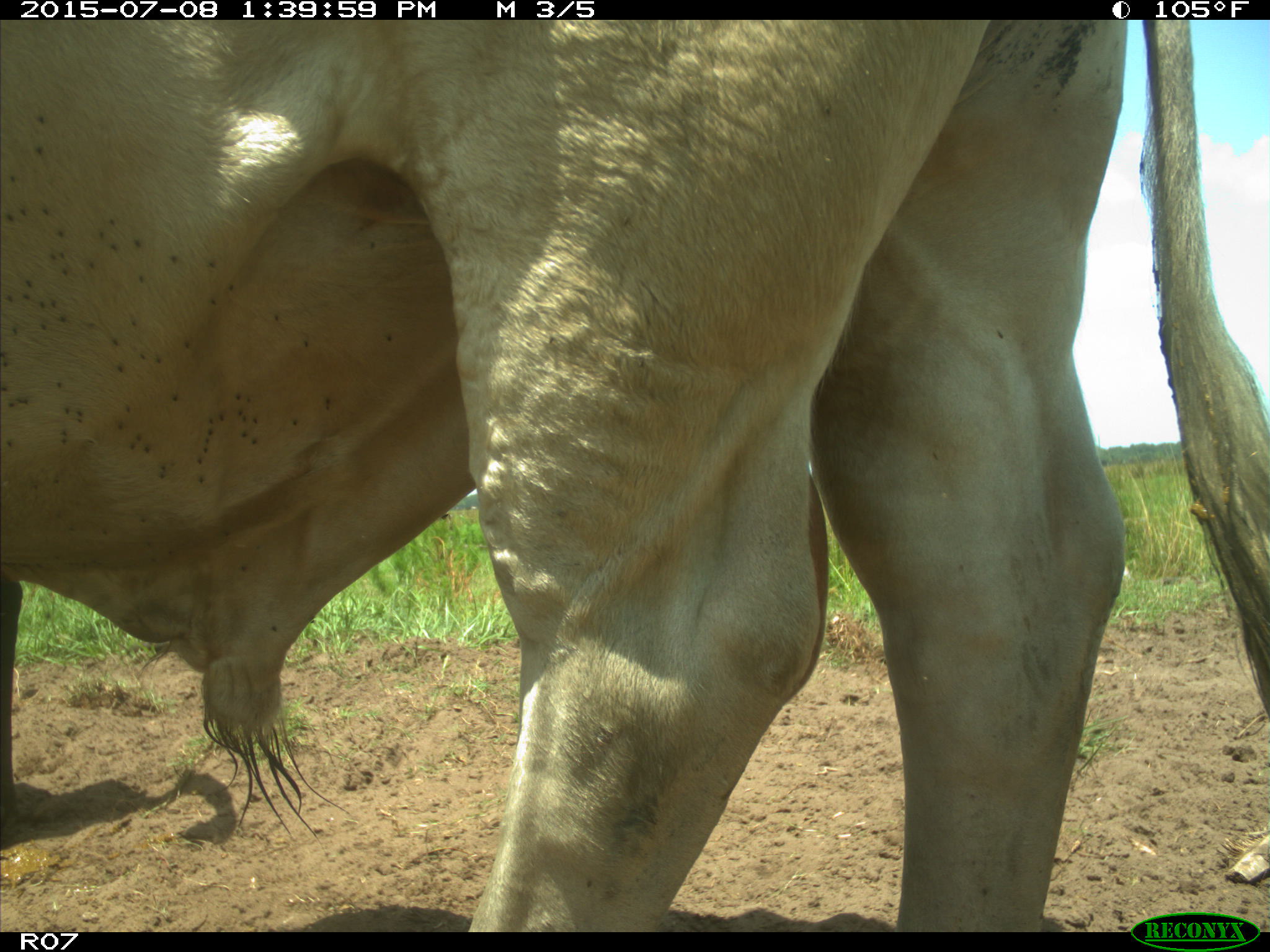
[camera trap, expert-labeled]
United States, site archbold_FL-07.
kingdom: Animalia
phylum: Chordata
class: Mammalia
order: Artiodactyla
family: Bovidae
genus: Bos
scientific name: Bos taurus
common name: domestic cow